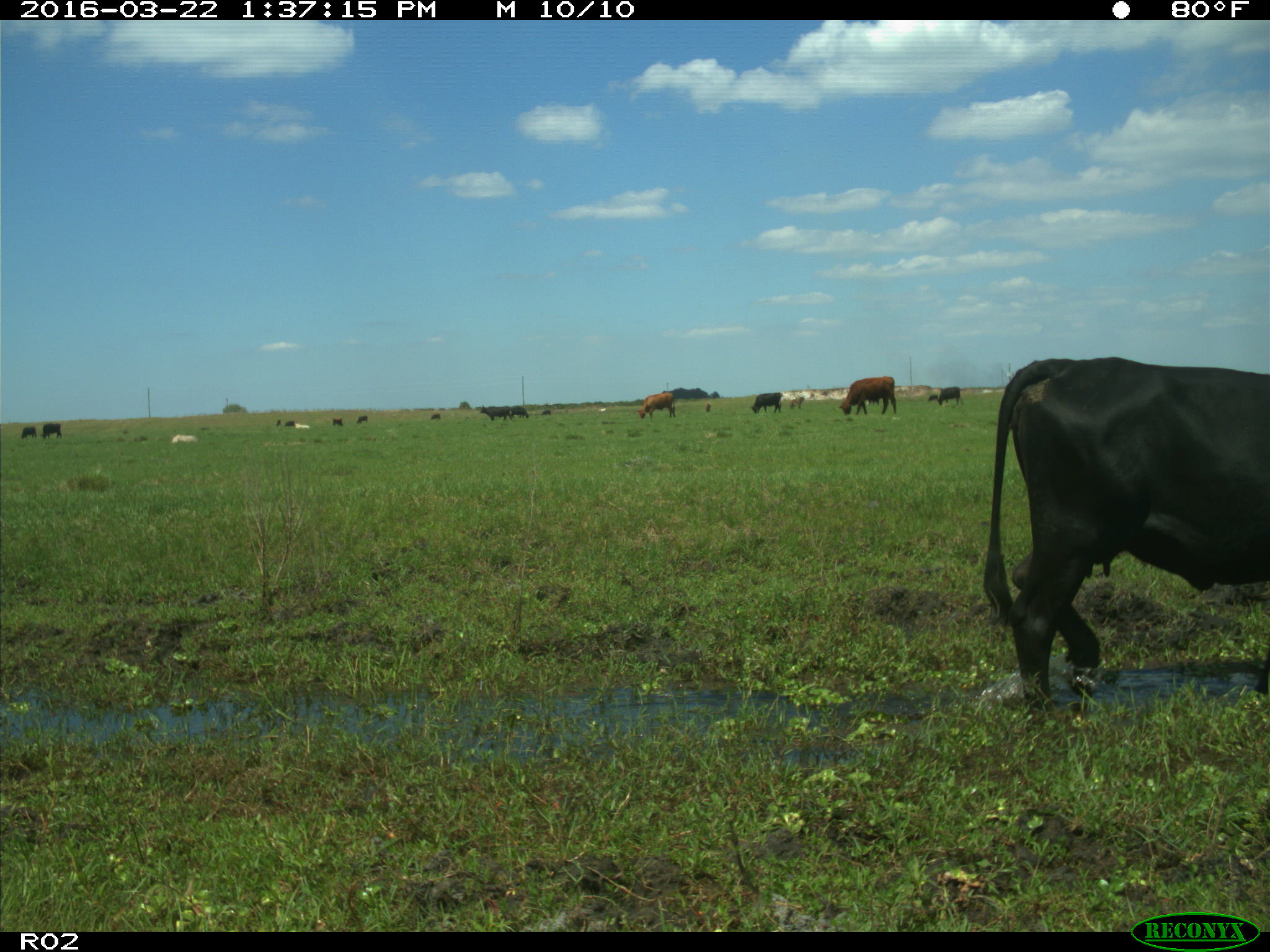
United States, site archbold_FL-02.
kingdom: Animalia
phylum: Chordata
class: Mammalia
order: Artiodactyla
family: Bovidae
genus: Bos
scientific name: Bos taurus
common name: domestic cow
Bos taurus (domestic cow).